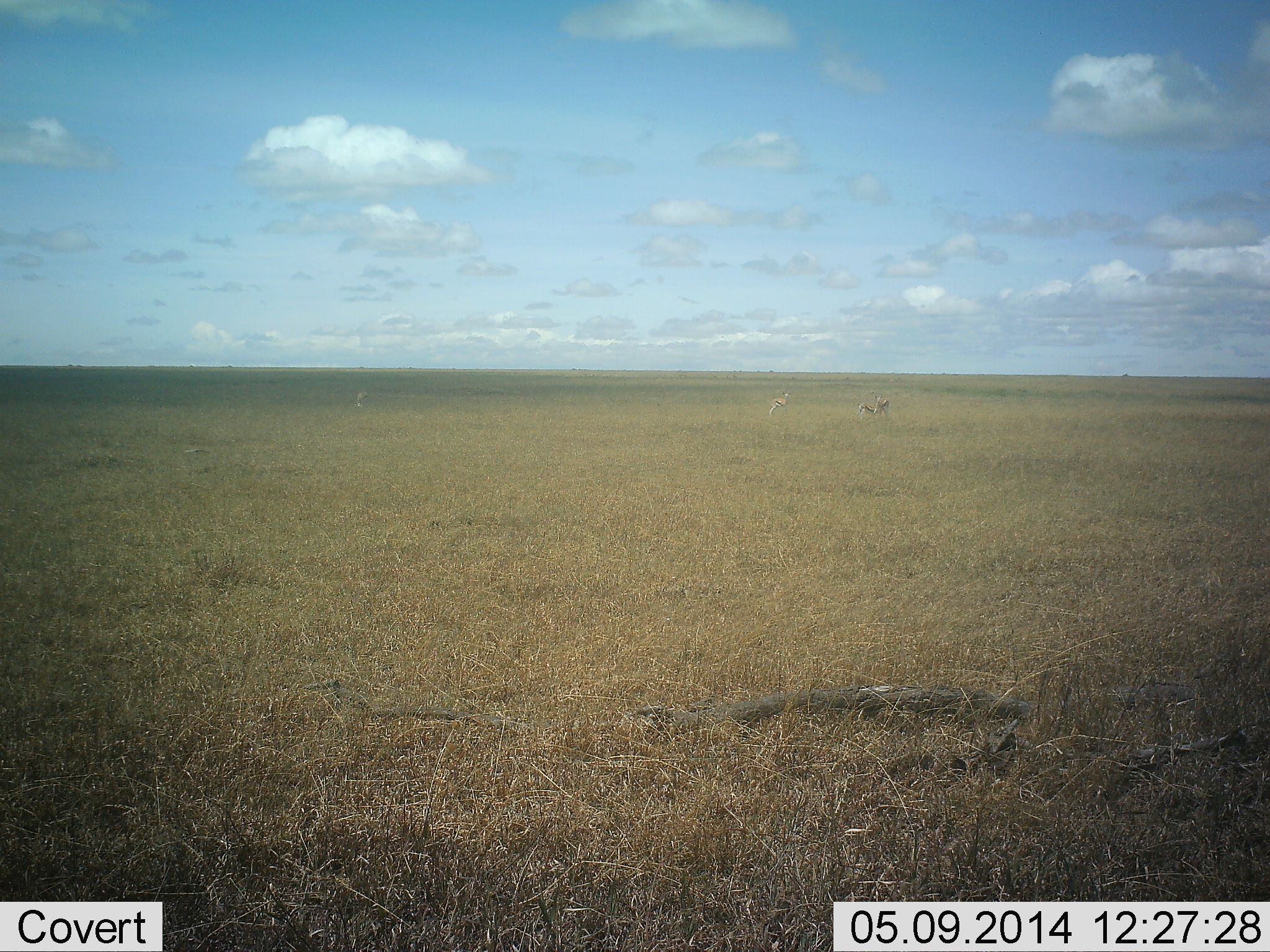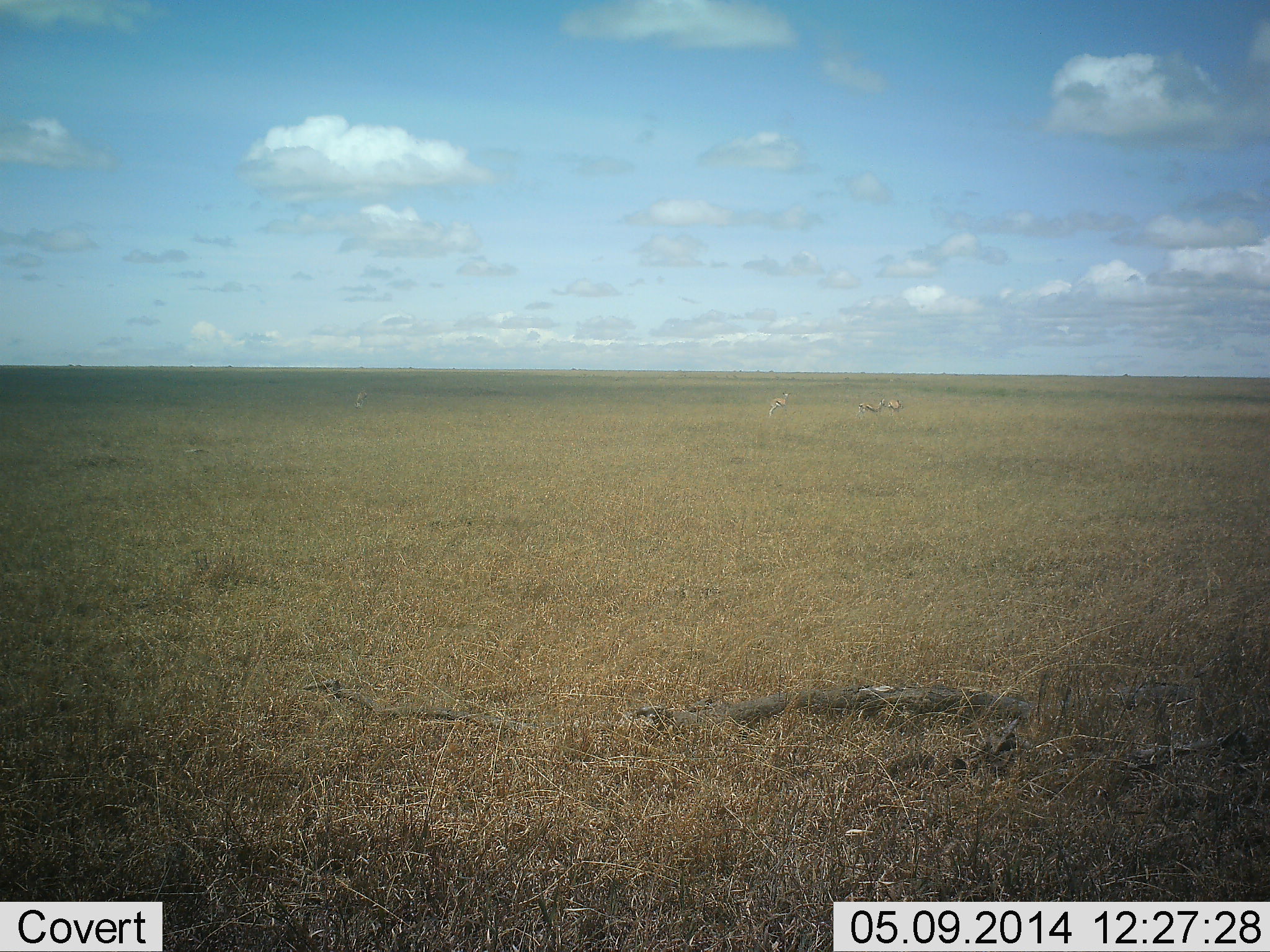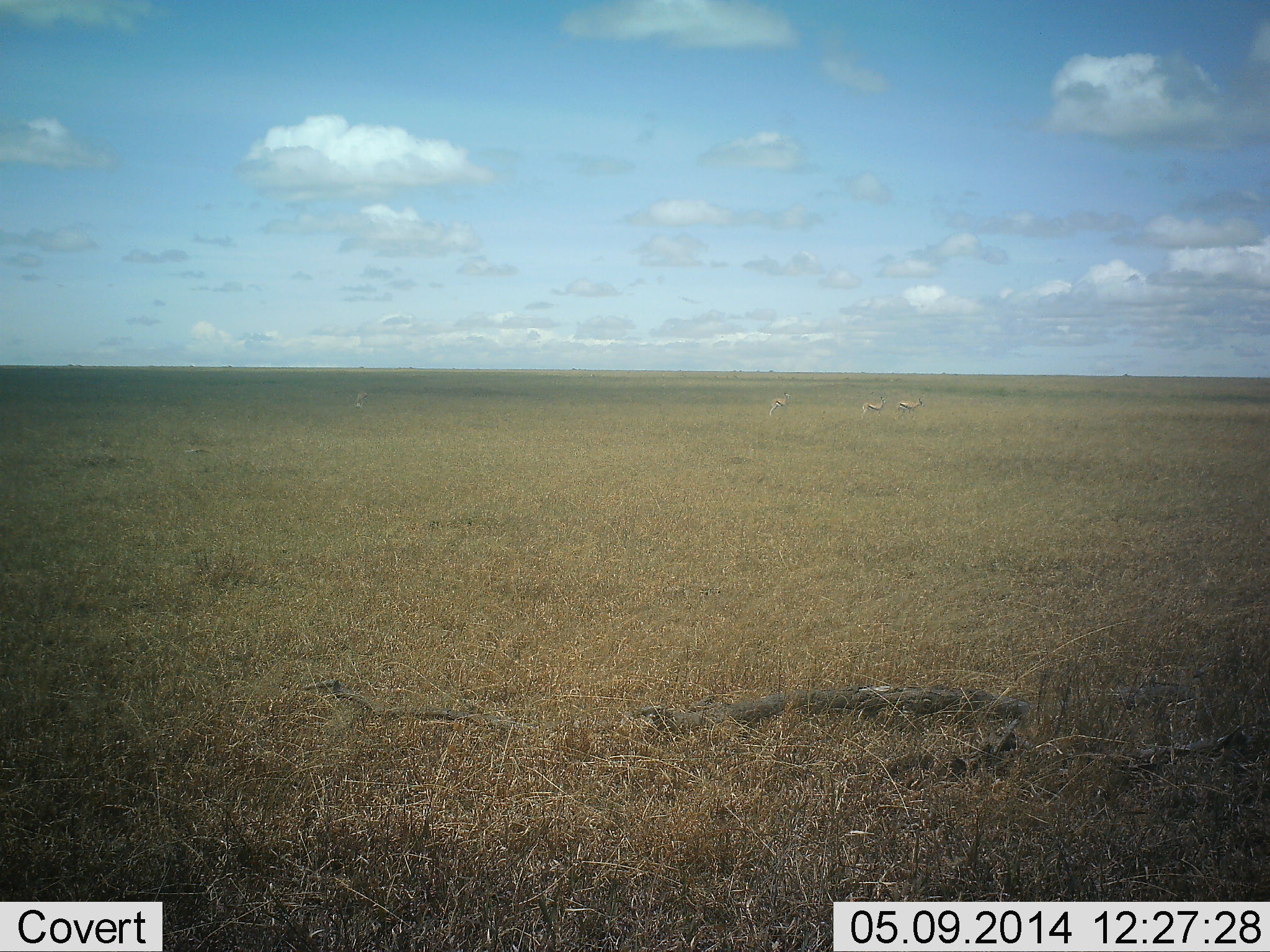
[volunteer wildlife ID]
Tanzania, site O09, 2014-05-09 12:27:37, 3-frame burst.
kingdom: Animalia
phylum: Chordata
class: Mammalia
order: Artiodactyla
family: Bovidae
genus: Eudorcas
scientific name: Eudorcas thomsonii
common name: thomson's gazelle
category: gazellethomsons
Gazellethomsons (thomson's gazelle) (Eudorcas thomsonii), count 3. Behavior (volunteer vote fractions): standing 78%, resting 0%, moving 78%, interacting 0%. Young present (vote fraction): 0%. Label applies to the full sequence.